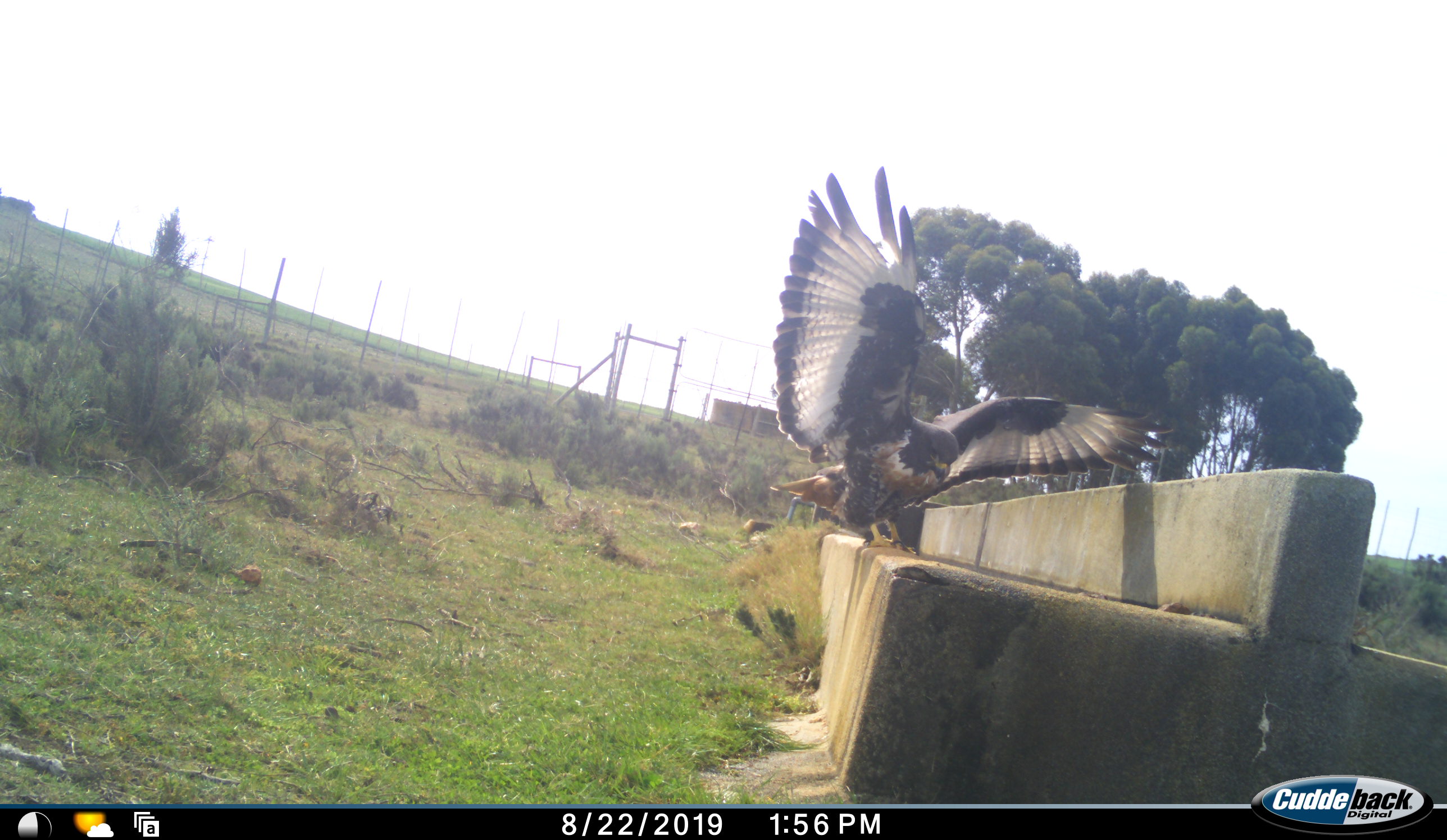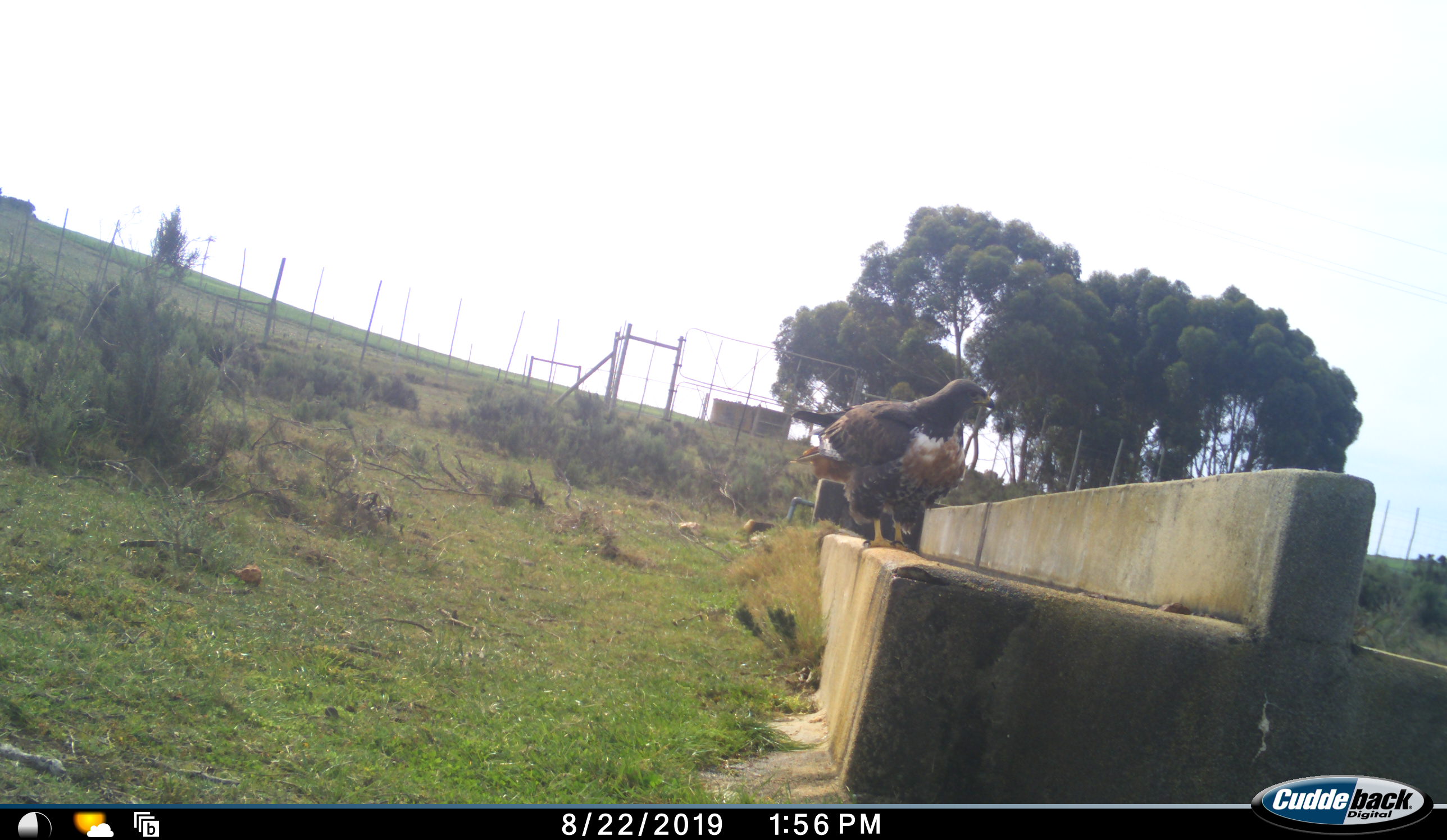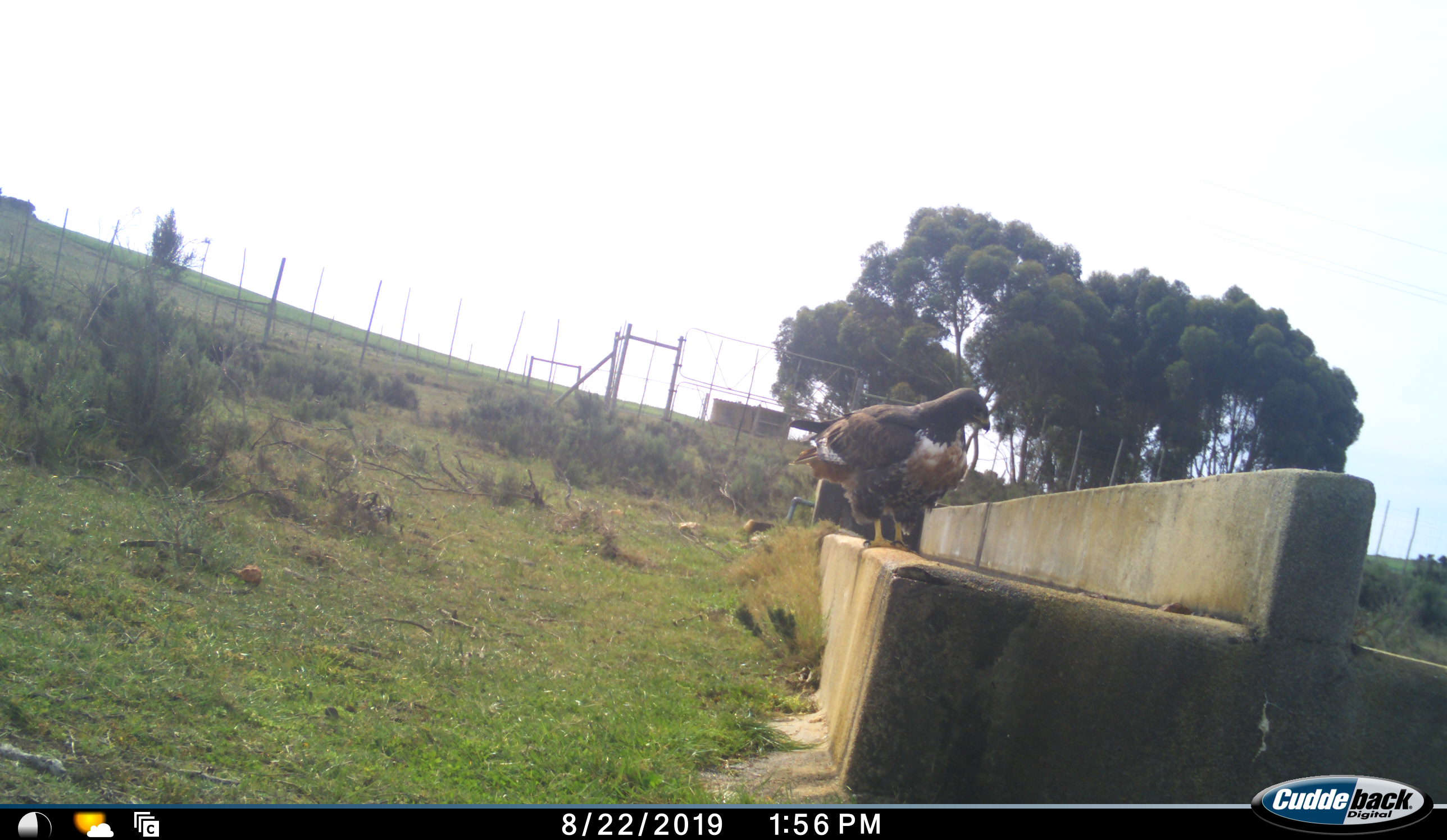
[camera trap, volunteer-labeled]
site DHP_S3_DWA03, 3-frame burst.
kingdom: Animalia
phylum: Chordata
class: Aves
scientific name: Aves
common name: bird of prey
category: birdofprey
Birdofprey (bird of prey) (Aves), count 1. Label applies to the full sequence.